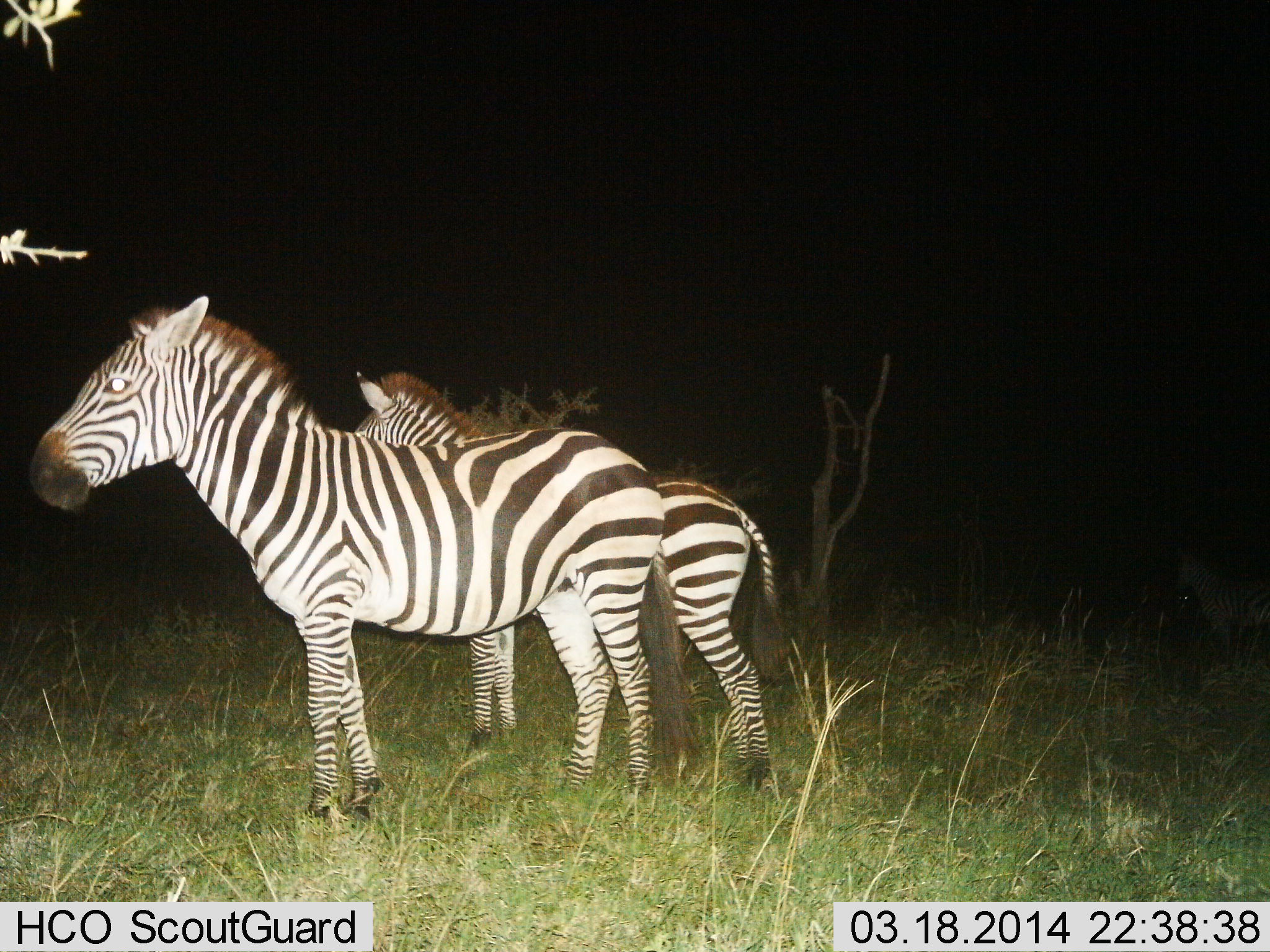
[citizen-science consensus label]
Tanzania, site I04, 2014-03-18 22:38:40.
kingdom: Animalia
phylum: Chordata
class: Mammalia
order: Perissodactyla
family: Equidae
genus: Equus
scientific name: Equus quagga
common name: plains zebra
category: zebra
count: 2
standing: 100%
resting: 0%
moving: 0%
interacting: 0%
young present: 15%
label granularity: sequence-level